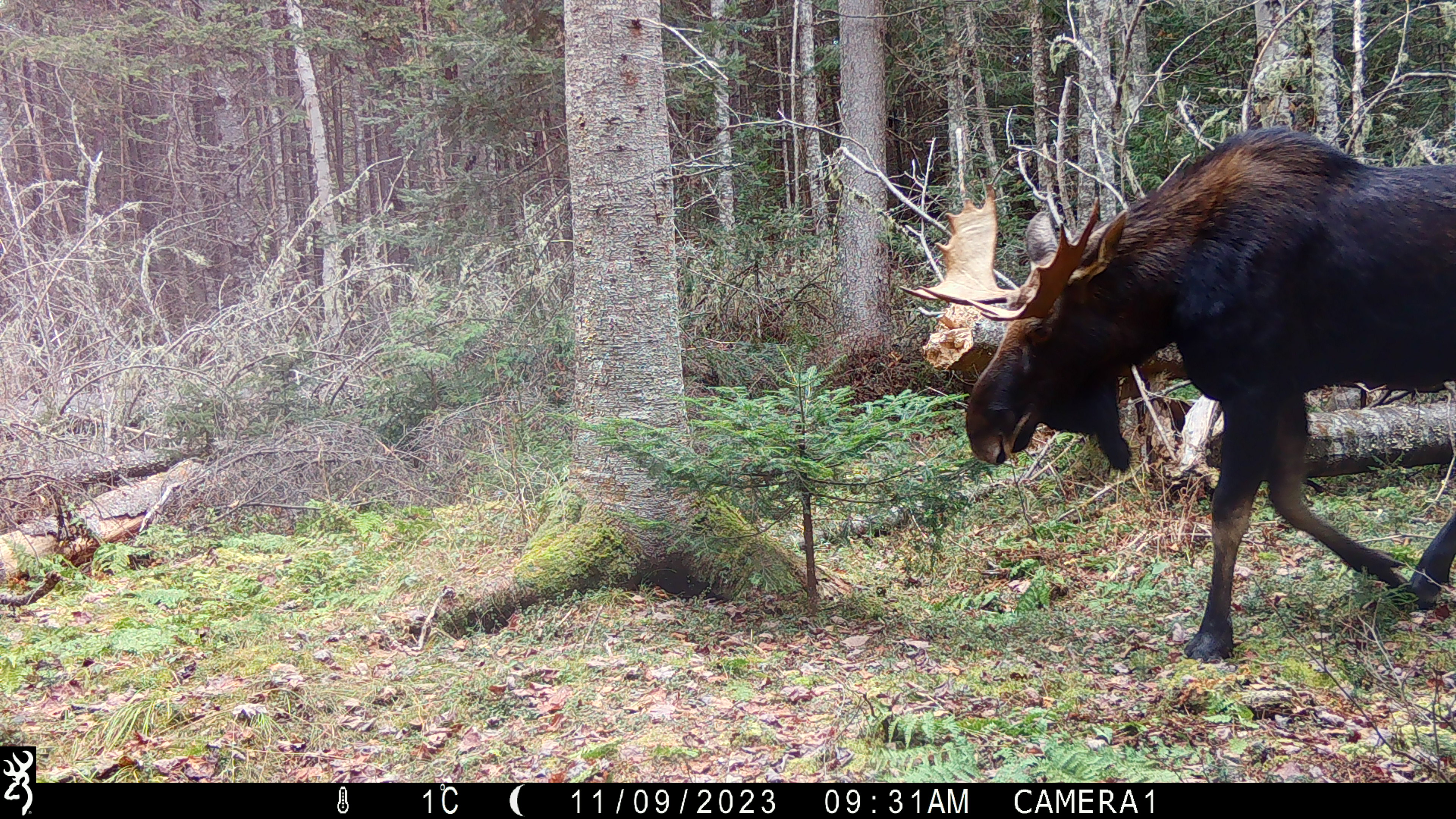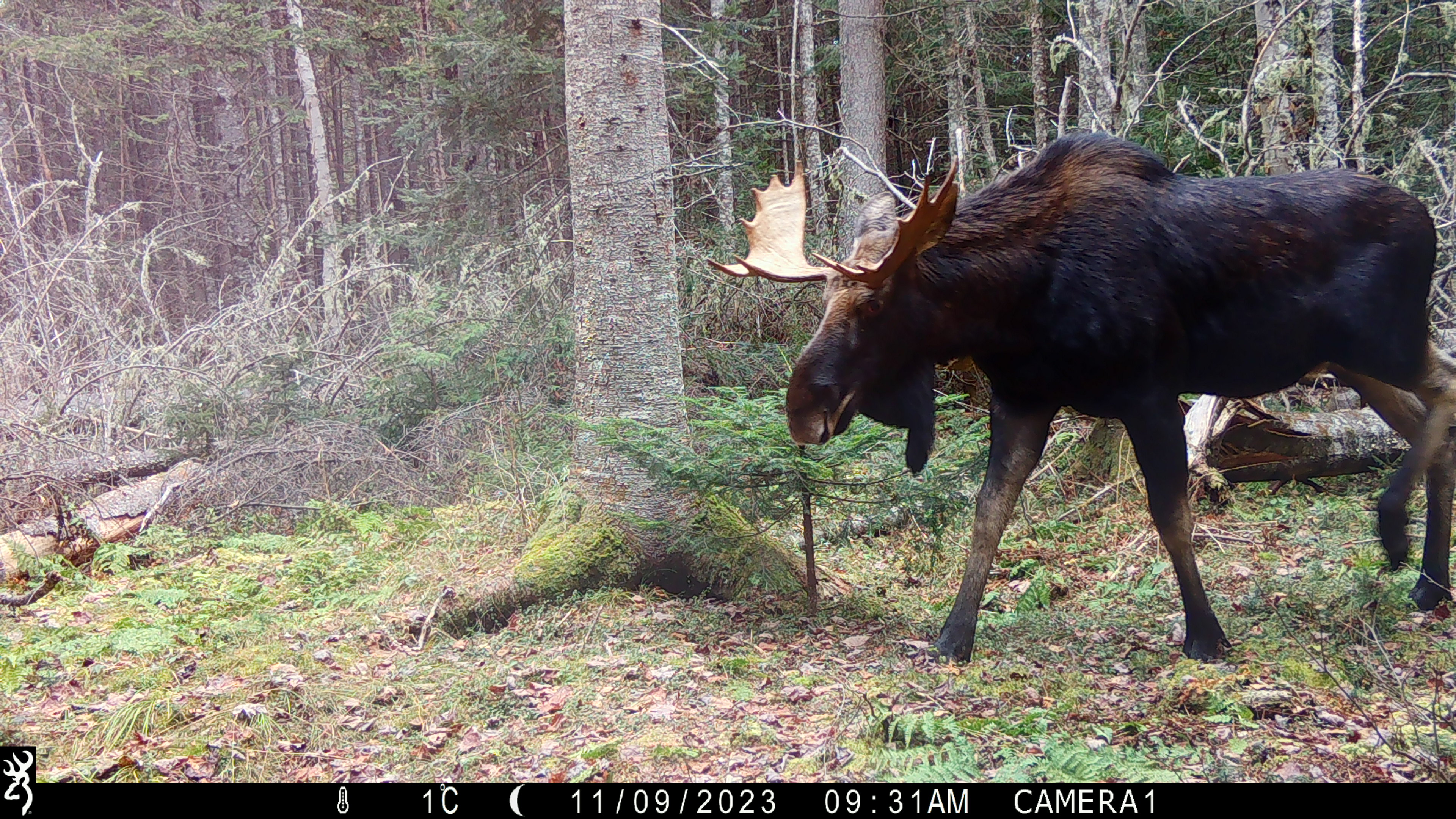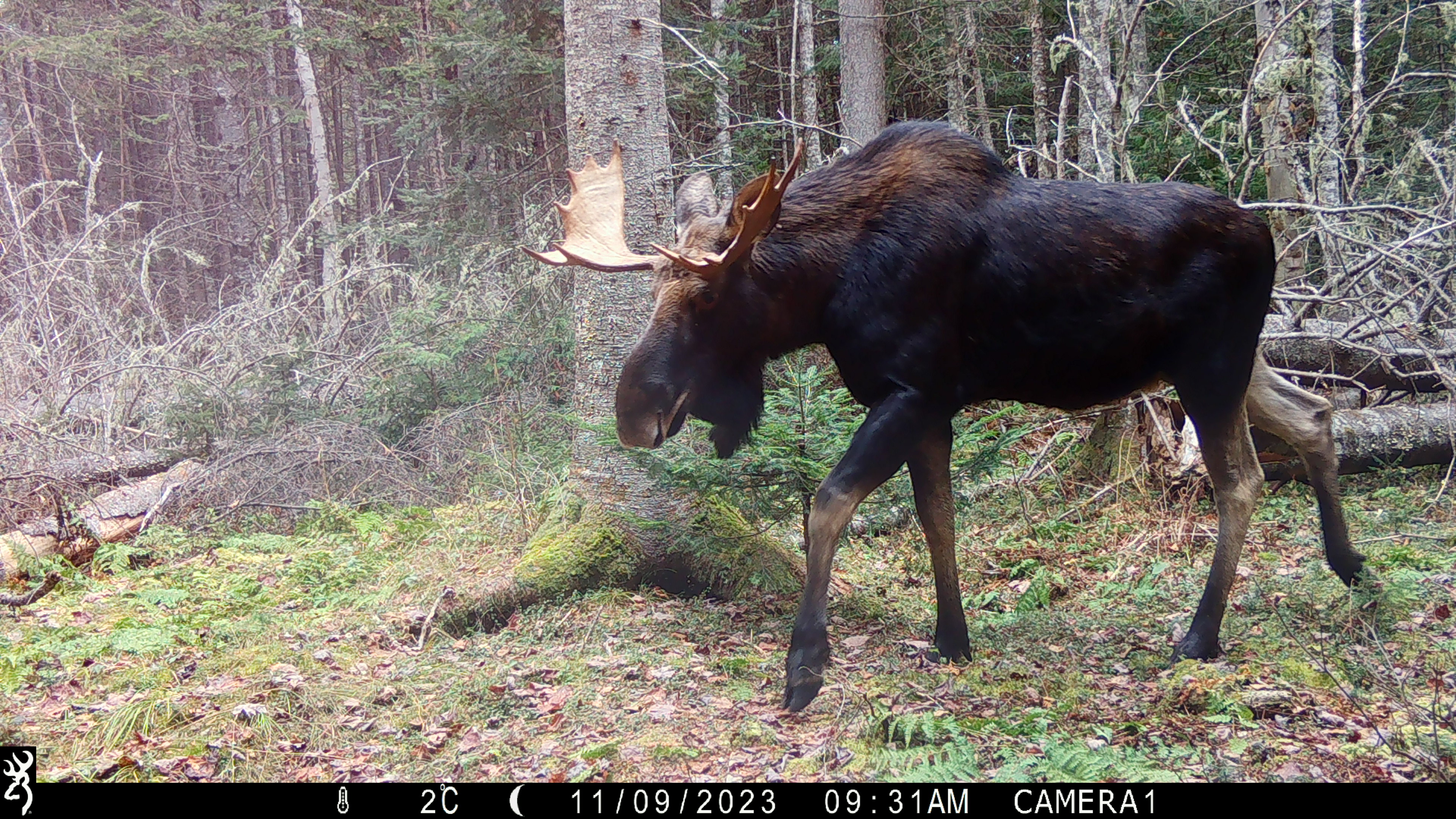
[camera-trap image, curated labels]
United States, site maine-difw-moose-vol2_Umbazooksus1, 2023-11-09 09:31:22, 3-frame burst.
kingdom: Animalia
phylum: Chordata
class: Mammalia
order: Artiodactyla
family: Cervidae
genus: Alces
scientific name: Alces alces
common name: moose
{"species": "moose (Alces alces)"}